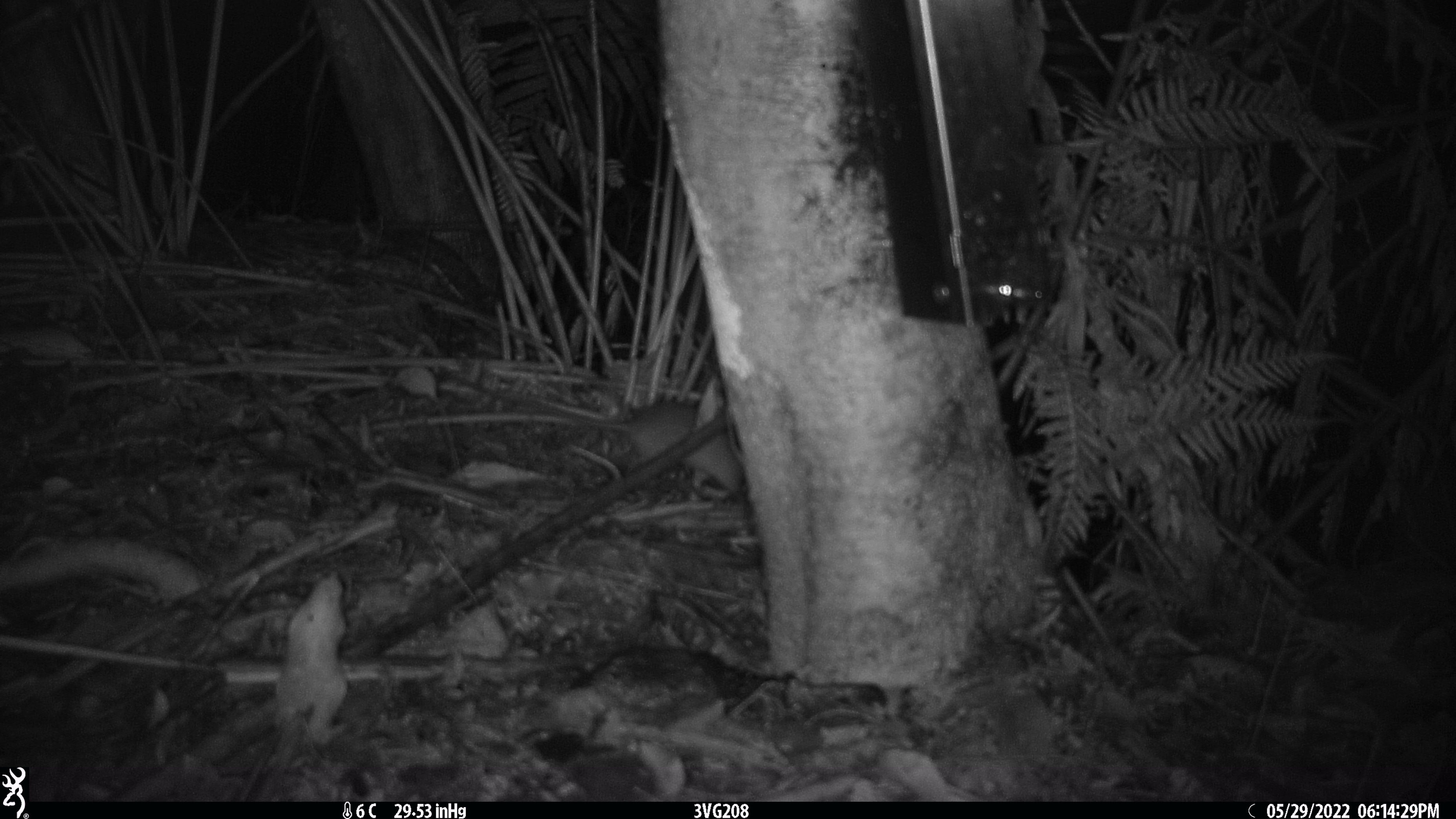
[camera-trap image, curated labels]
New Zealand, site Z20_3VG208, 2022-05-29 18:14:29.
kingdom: Animalia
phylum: Chordata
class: Mammalia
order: Rodentia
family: Muridae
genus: Rattus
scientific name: Rattus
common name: rat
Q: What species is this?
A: Rat (Rattus).